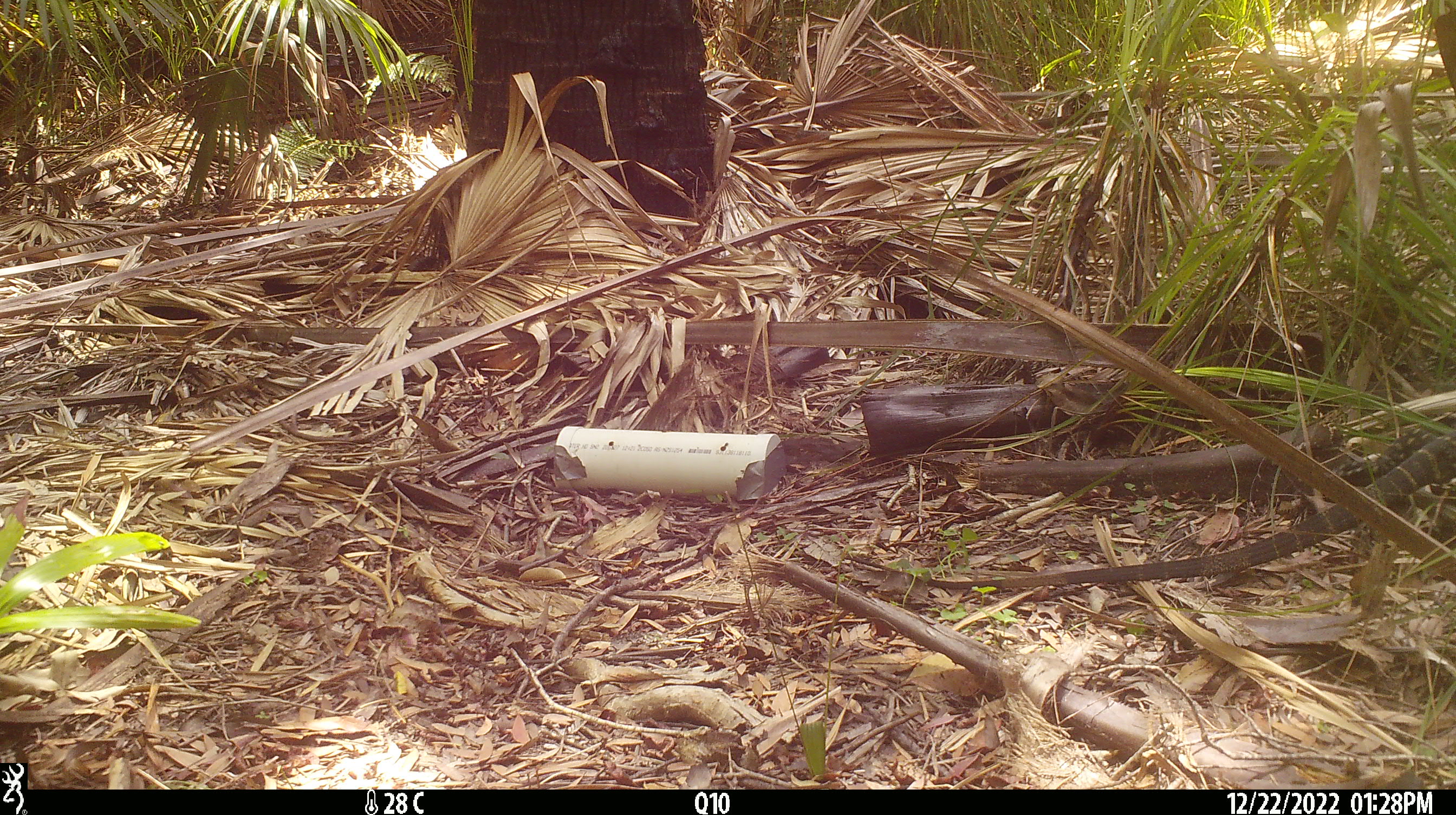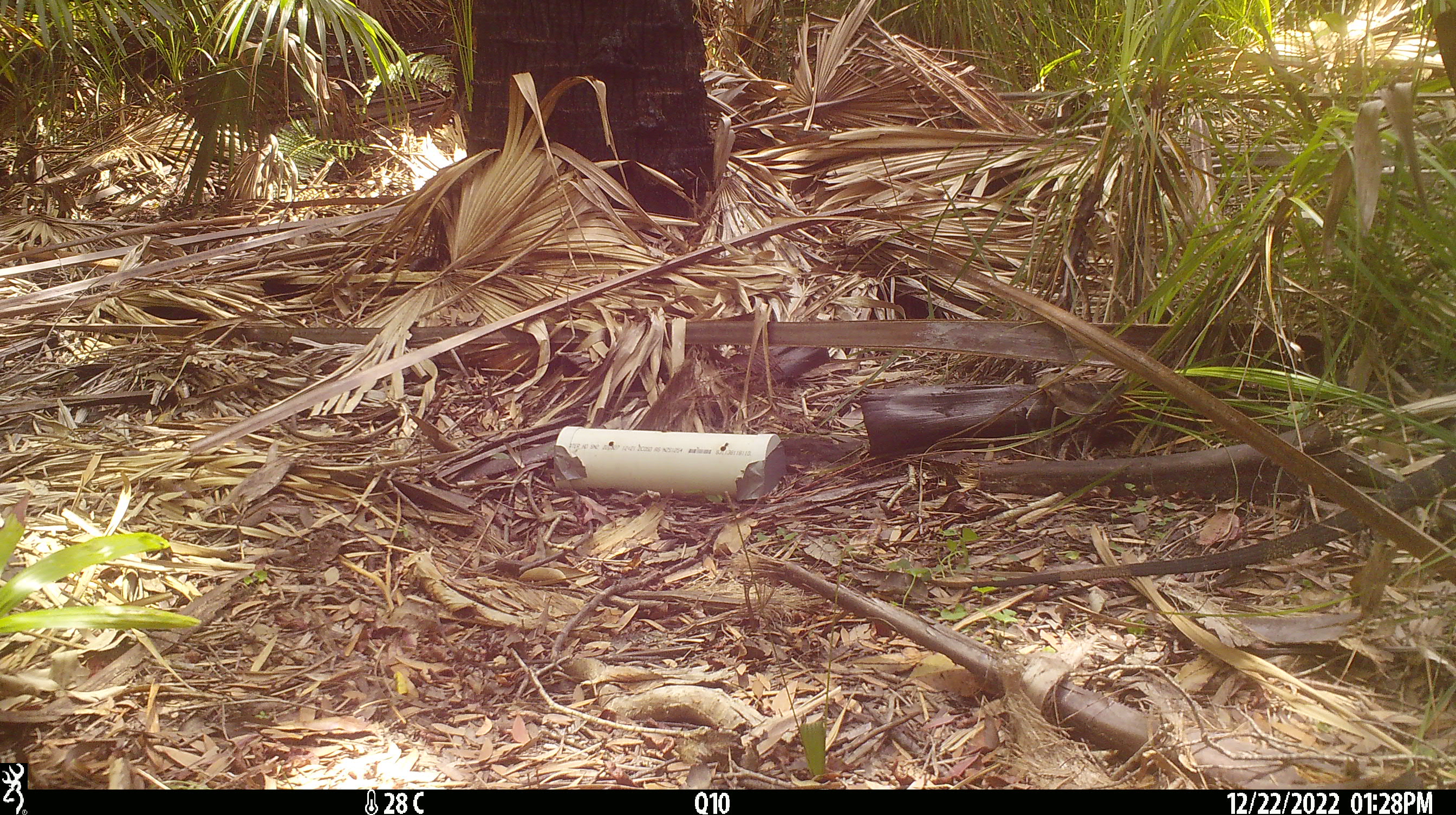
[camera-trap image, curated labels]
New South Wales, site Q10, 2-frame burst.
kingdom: Animalia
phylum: Chordata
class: Reptilia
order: Squamata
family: Varanidae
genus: Varanus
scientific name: Varanus varius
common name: lace monitor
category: goanna